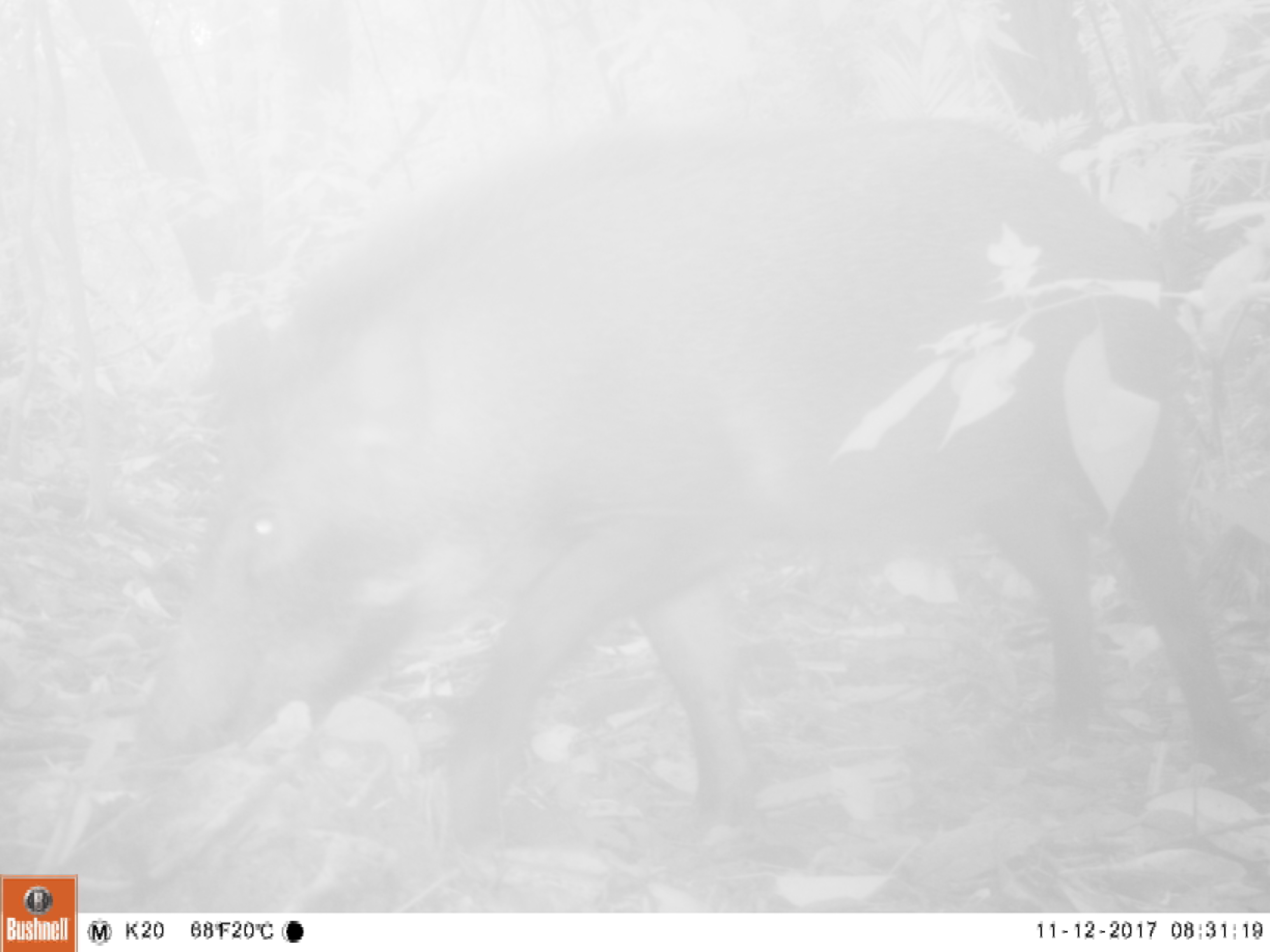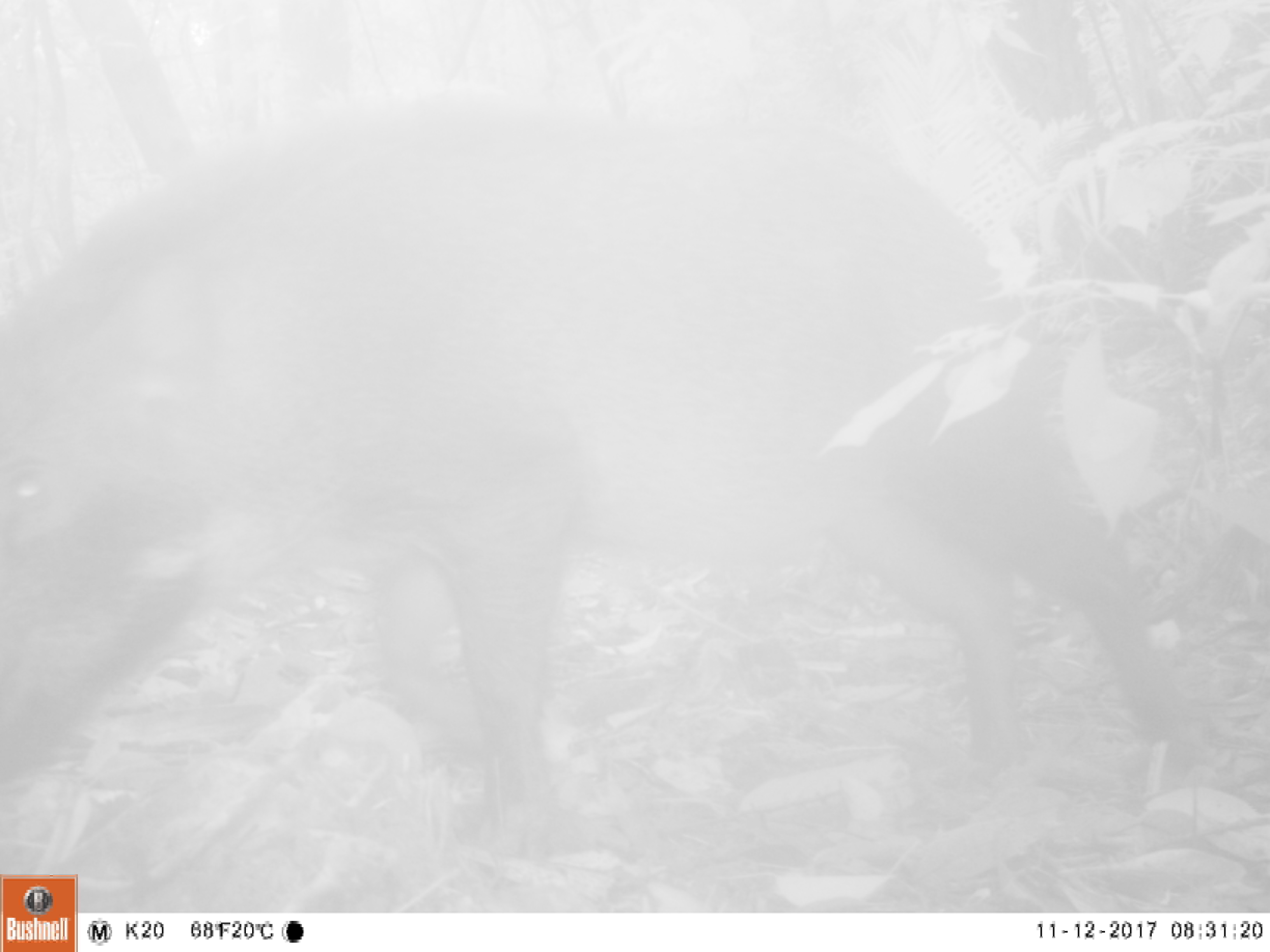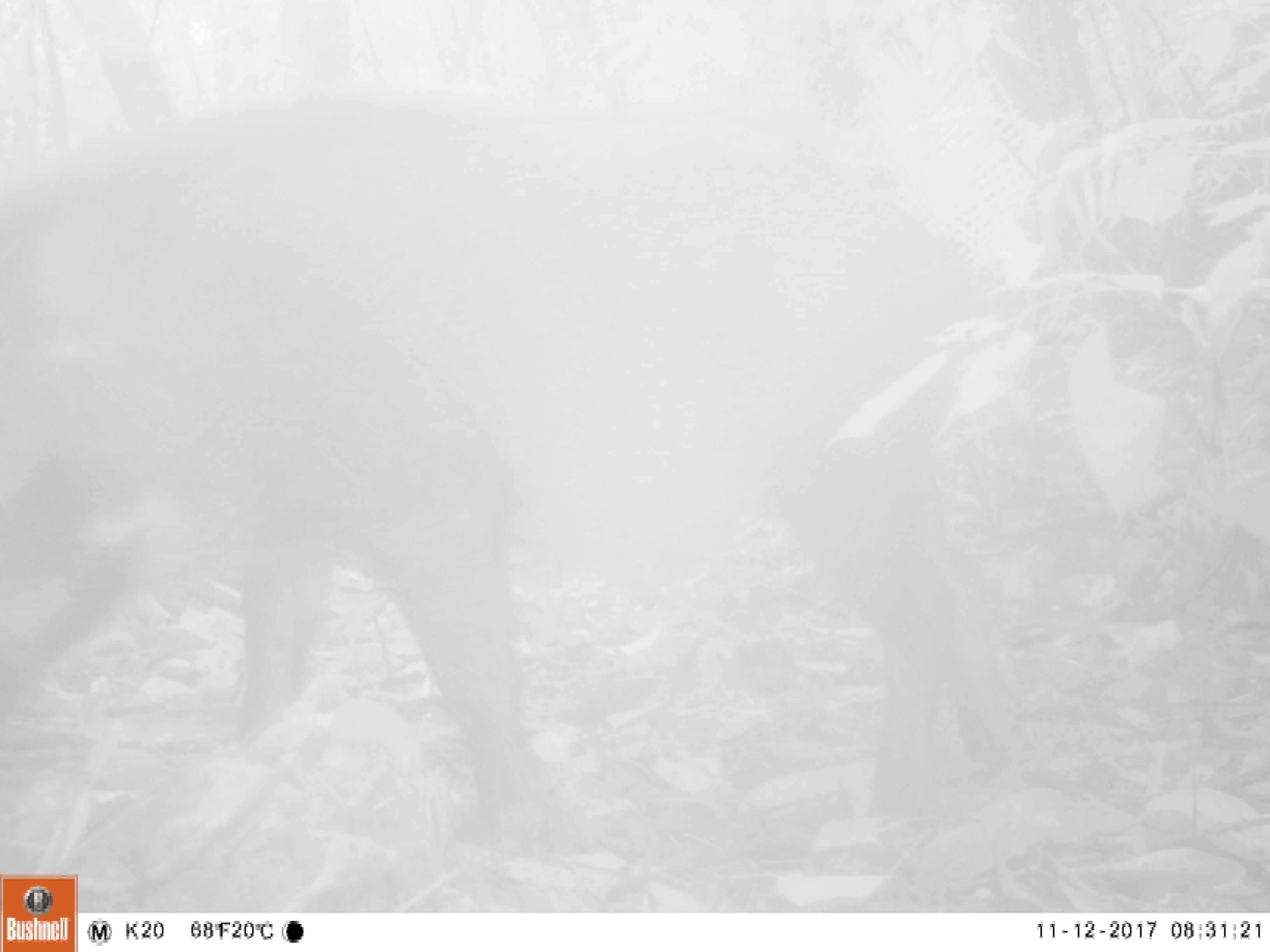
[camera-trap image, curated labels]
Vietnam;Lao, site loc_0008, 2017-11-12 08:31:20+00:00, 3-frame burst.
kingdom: Animalia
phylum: Chordata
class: Mammalia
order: Artiodactyla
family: Suidae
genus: Sus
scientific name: Sus scrofa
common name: eurasian wild pig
Eurasian wild pig (Sus scrofa). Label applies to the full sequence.